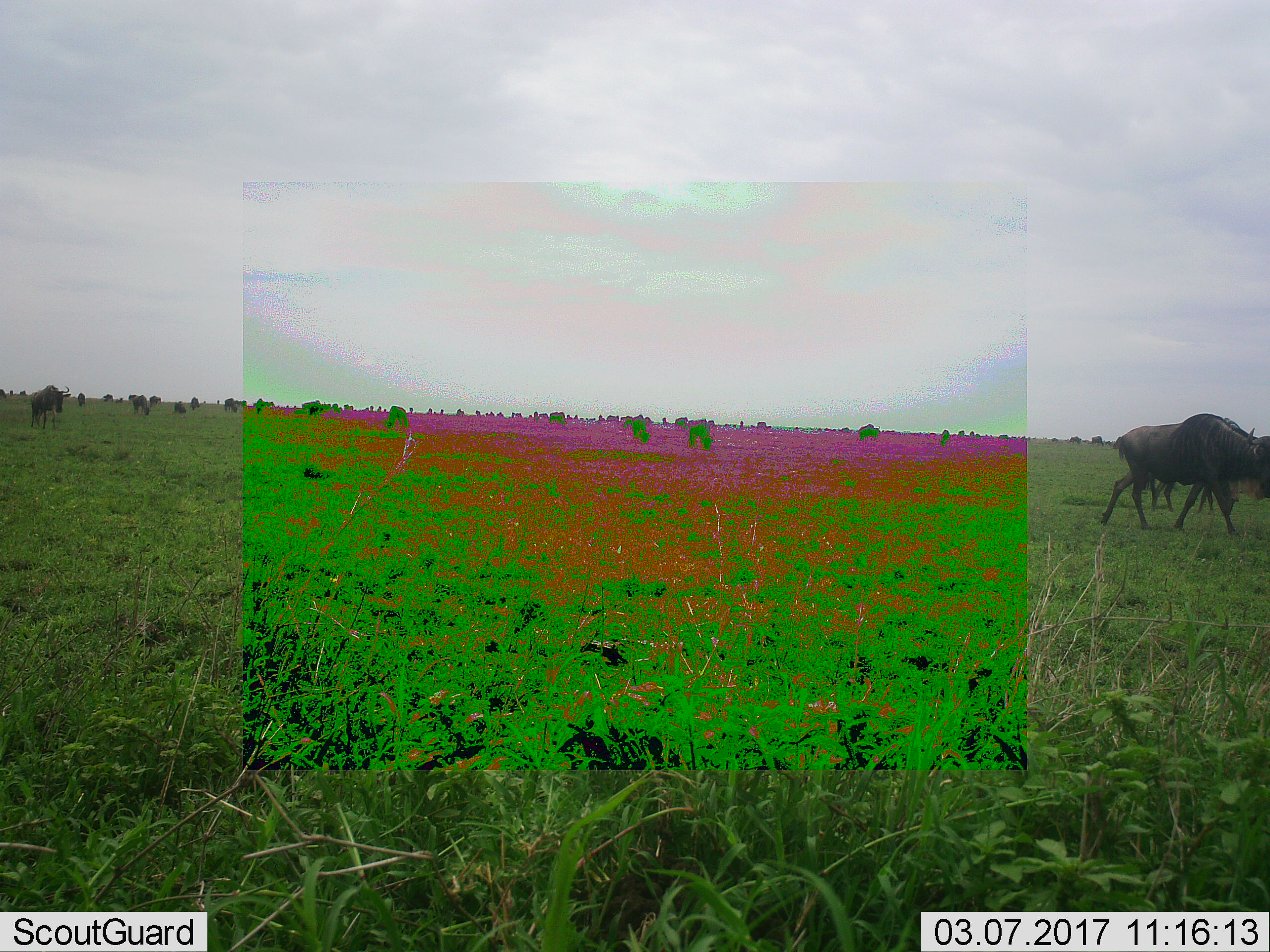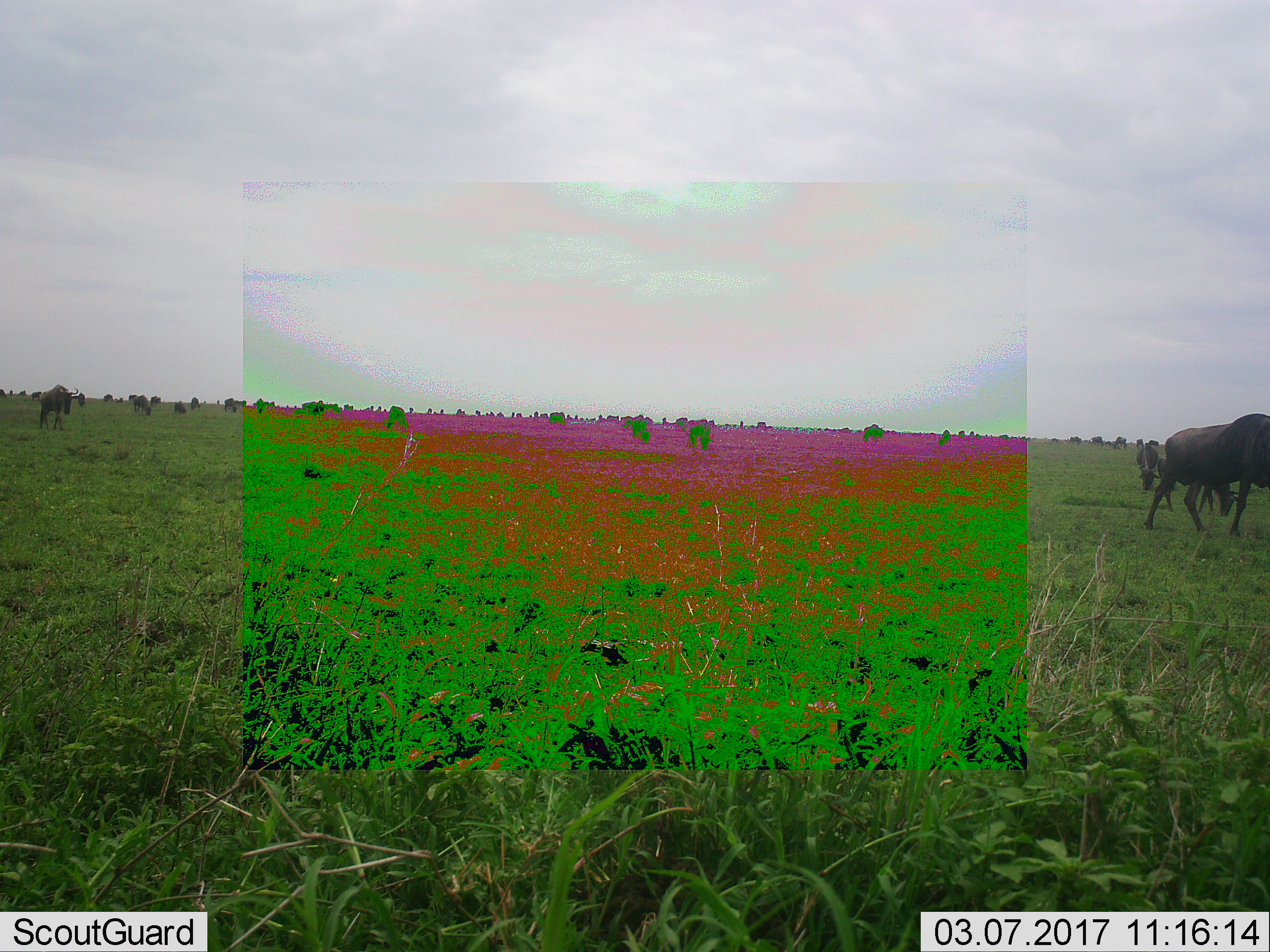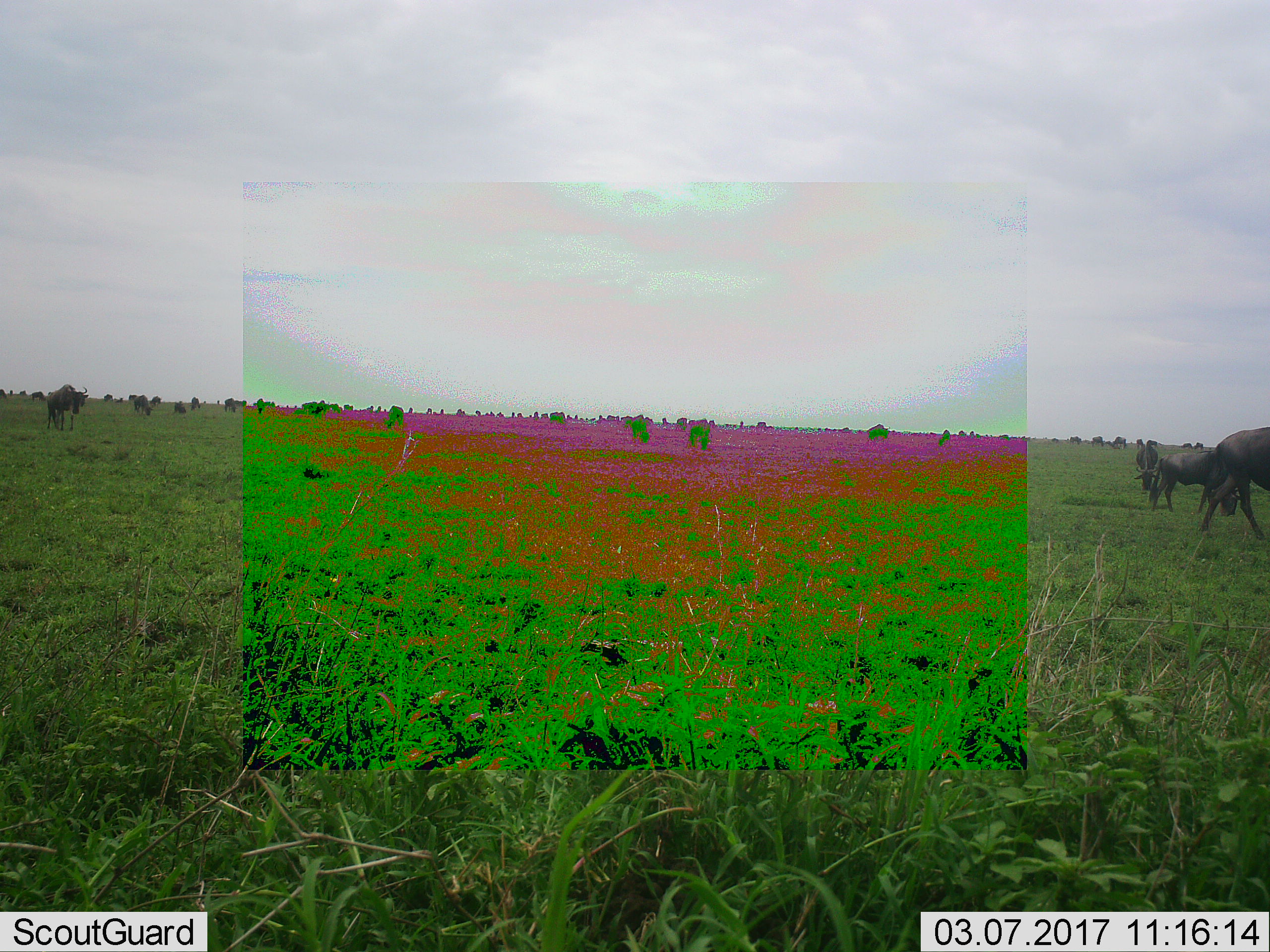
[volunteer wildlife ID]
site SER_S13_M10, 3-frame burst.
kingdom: Animalia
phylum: Chordata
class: Mammalia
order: Artiodactyla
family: Bovidae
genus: Connochaetes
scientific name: Connochaetes taurinus taurinus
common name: blue wildebeest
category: wildebeestblue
Wildebeestblue (blue wildebeest) (Connochaetes taurinus taurinus), count 11-50. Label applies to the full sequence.